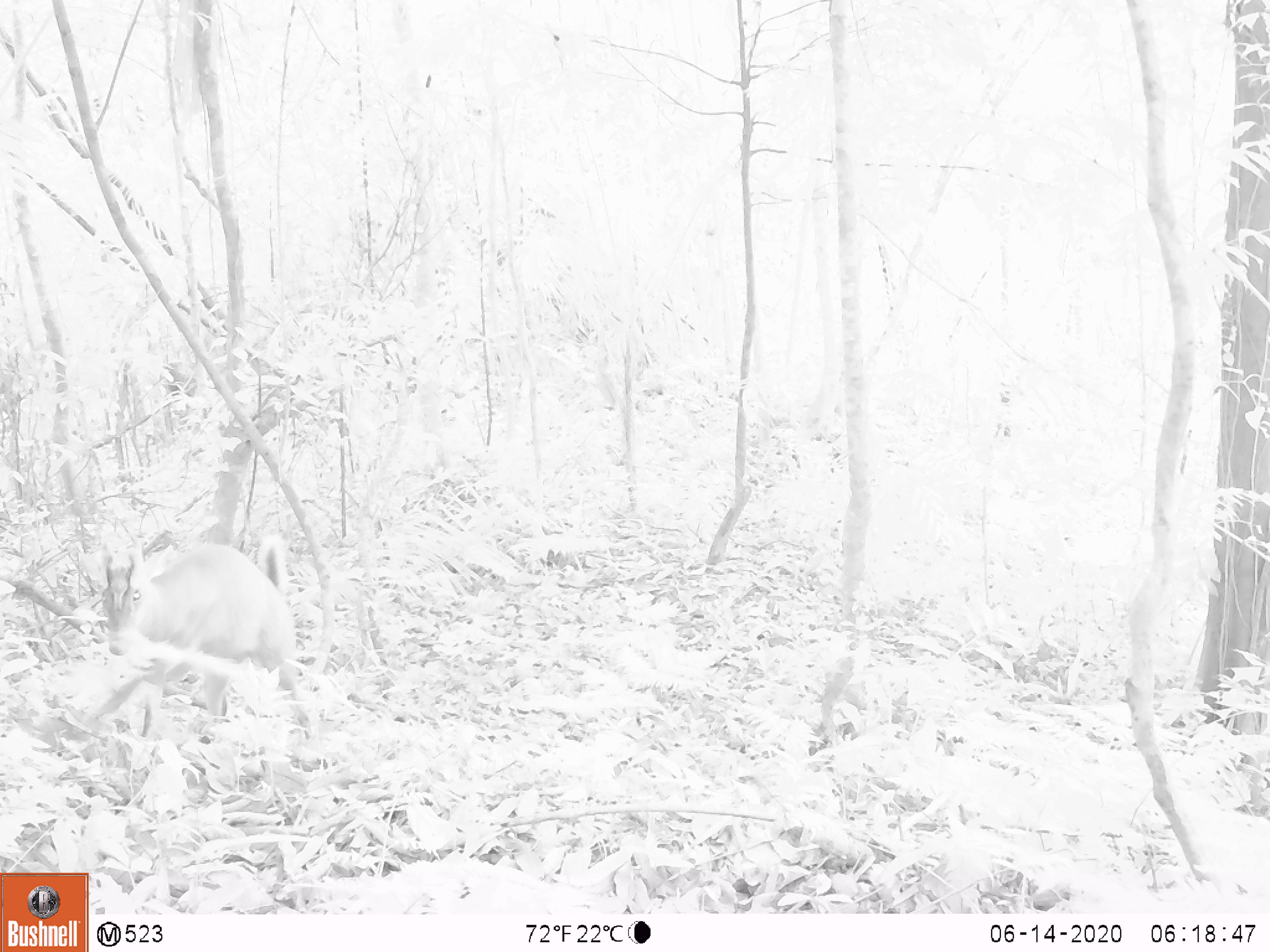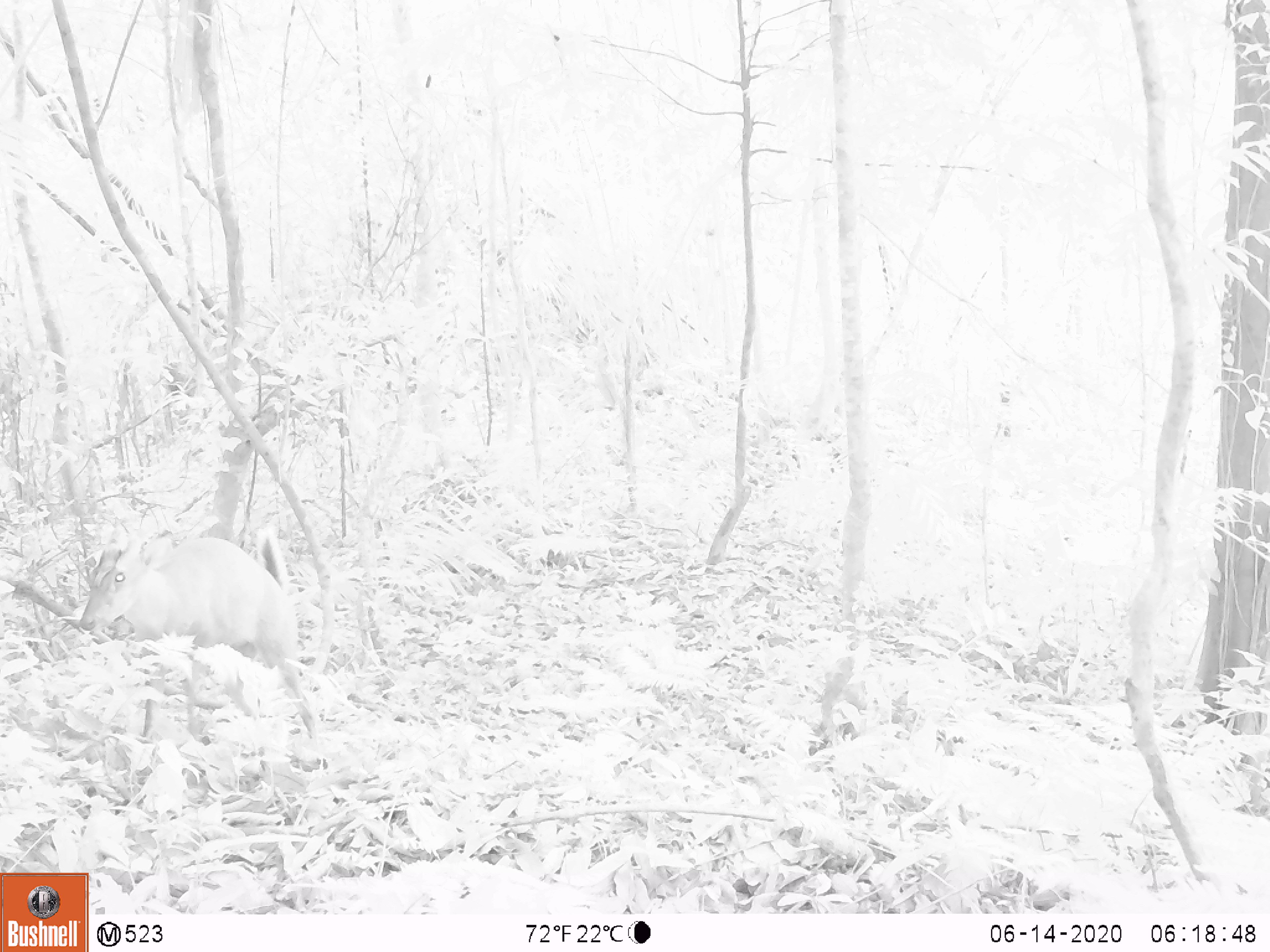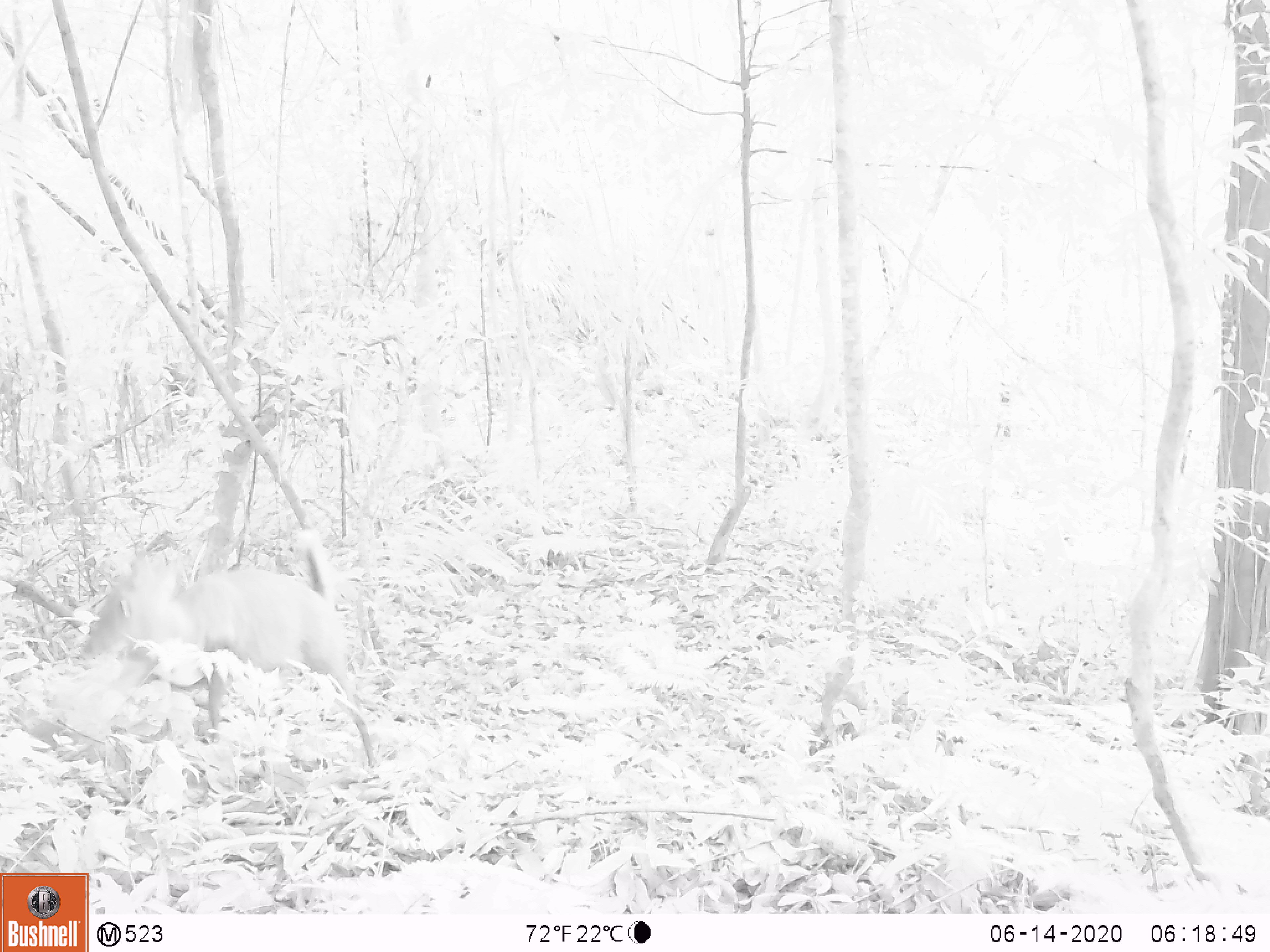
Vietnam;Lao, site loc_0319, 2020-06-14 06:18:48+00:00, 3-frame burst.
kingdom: Animalia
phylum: Chordata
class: Mammalia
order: Artiodactyla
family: Cervidae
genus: Muntiacus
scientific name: Muntiacus rooseveltorum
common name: roosevelt's muntjac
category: roosevelts muntjac group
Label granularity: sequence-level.